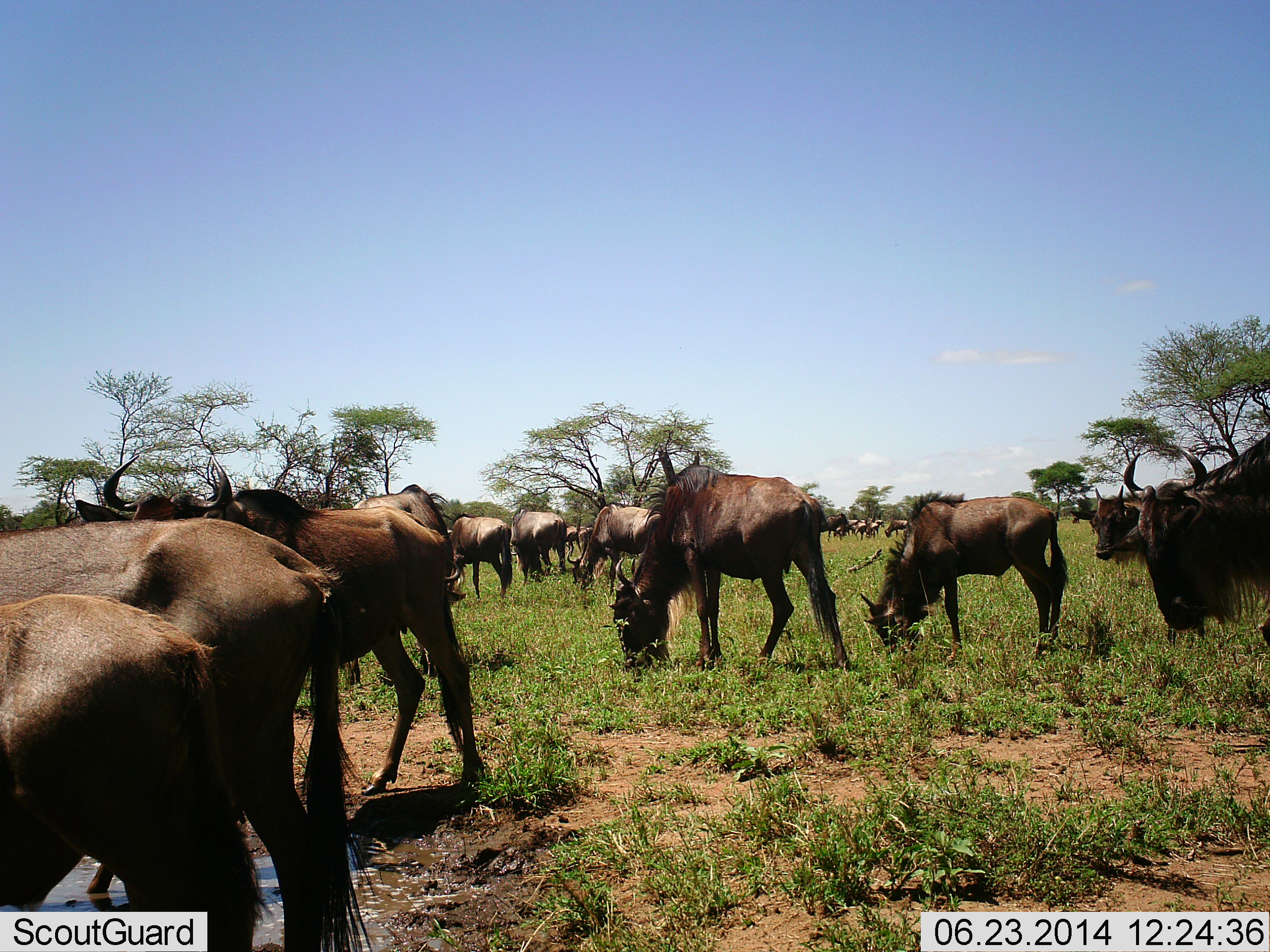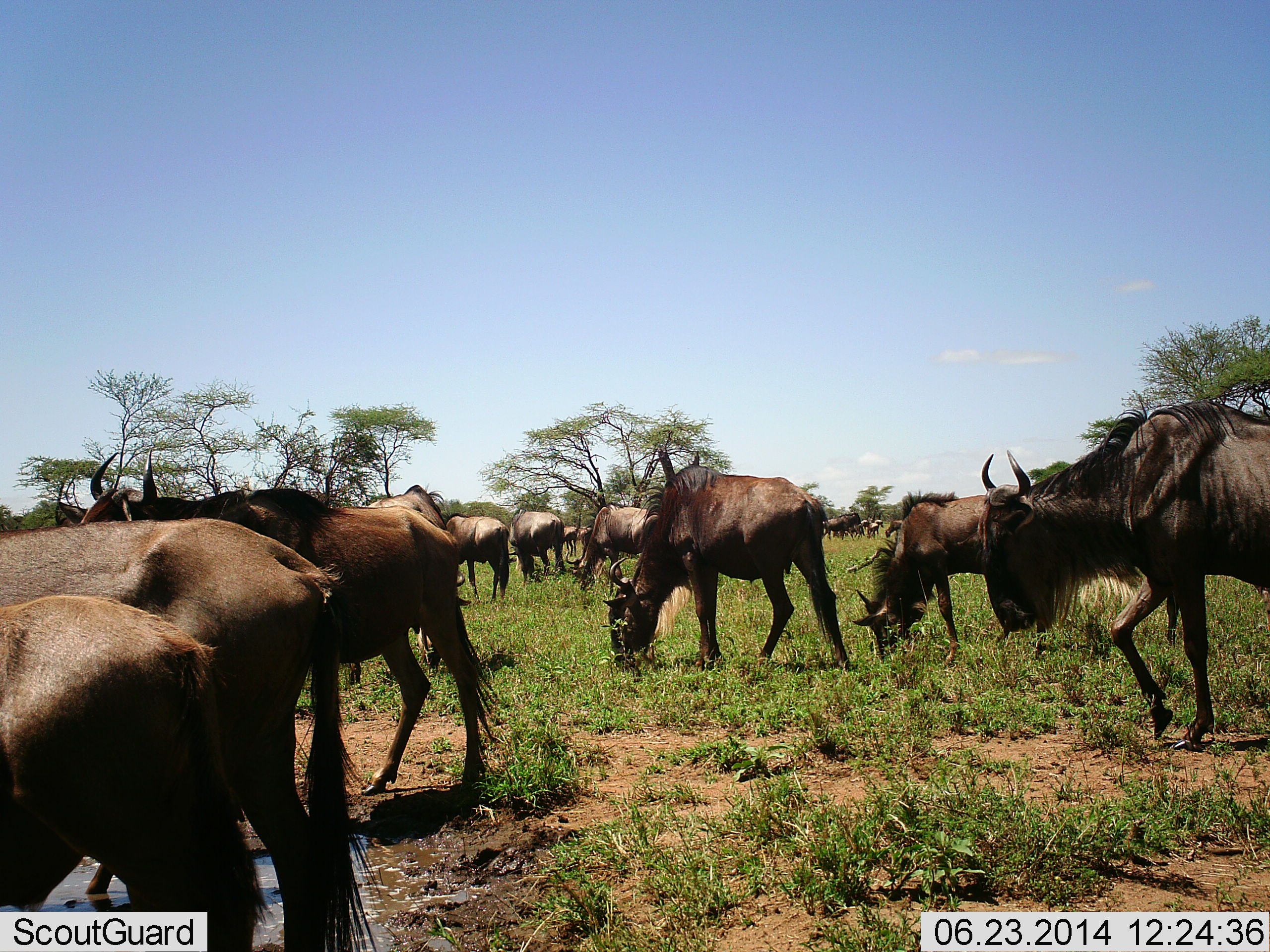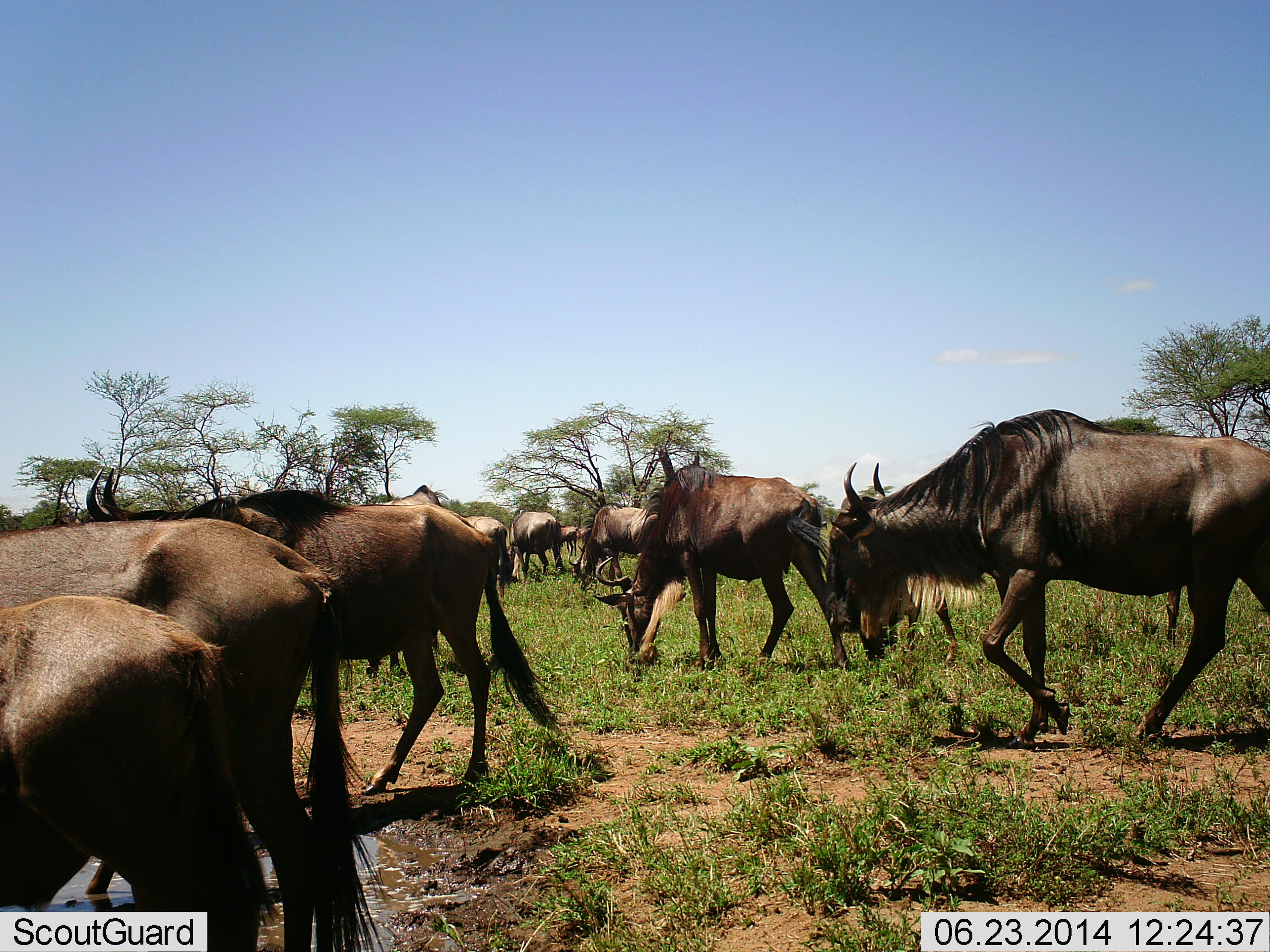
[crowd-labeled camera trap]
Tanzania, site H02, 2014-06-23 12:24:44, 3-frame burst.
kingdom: Animalia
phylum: Chordata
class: Mammalia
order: Artiodactyla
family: Bovidae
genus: Connochaetes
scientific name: Connochaetes taurinus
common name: blue wildebeest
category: wildebeest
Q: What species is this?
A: Wildebeest (blue wildebeest) (Connochaetes taurinus).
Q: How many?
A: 11-50.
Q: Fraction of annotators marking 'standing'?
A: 50%.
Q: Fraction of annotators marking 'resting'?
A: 10%.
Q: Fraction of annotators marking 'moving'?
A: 70%.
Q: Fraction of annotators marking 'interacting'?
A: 20%.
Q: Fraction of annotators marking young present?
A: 10%.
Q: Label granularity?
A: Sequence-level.